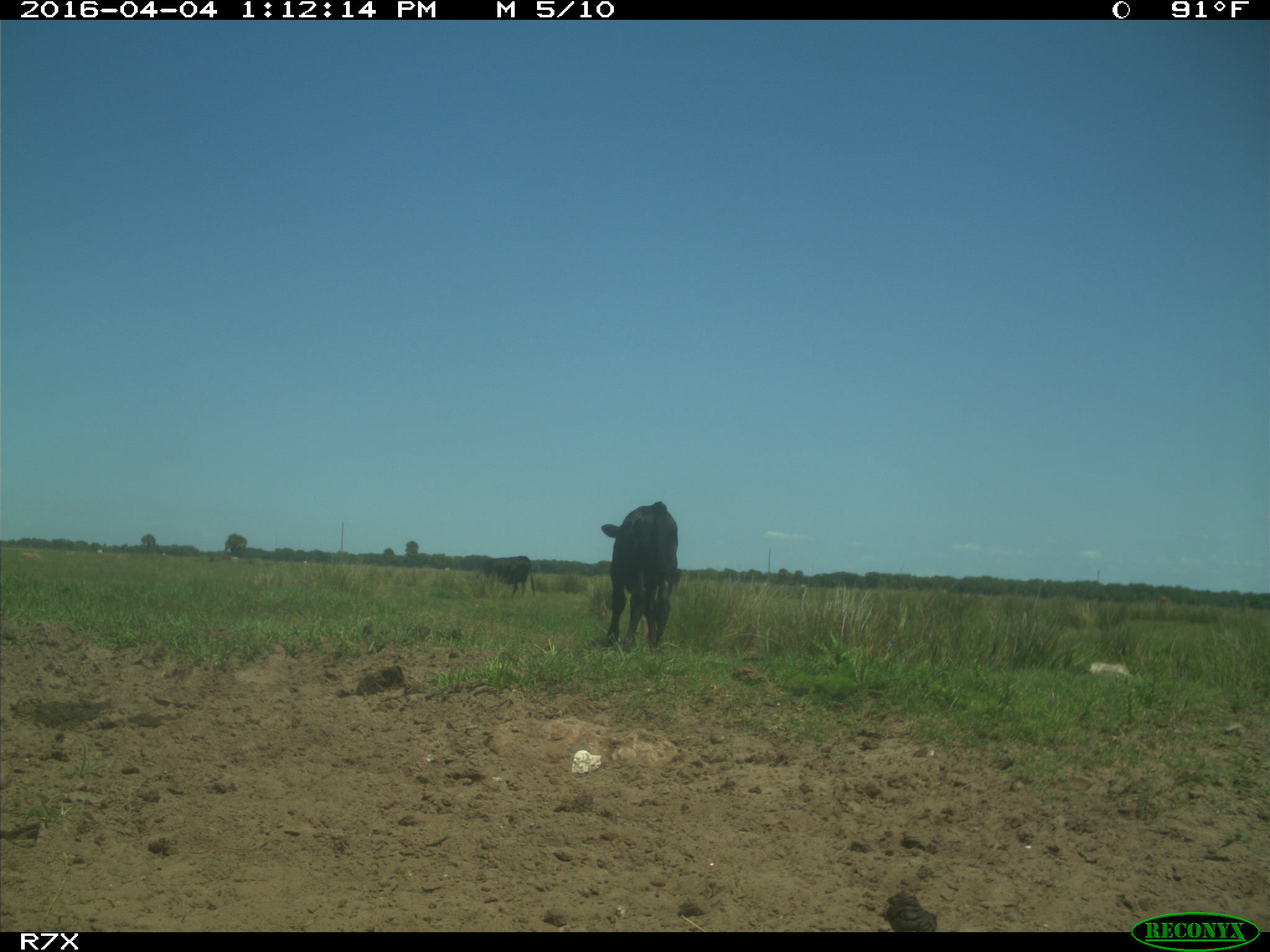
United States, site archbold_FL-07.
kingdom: Animalia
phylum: Chordata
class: Mammalia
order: Artiodactyla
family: Bovidae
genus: Bos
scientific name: Bos taurus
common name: domestic cow